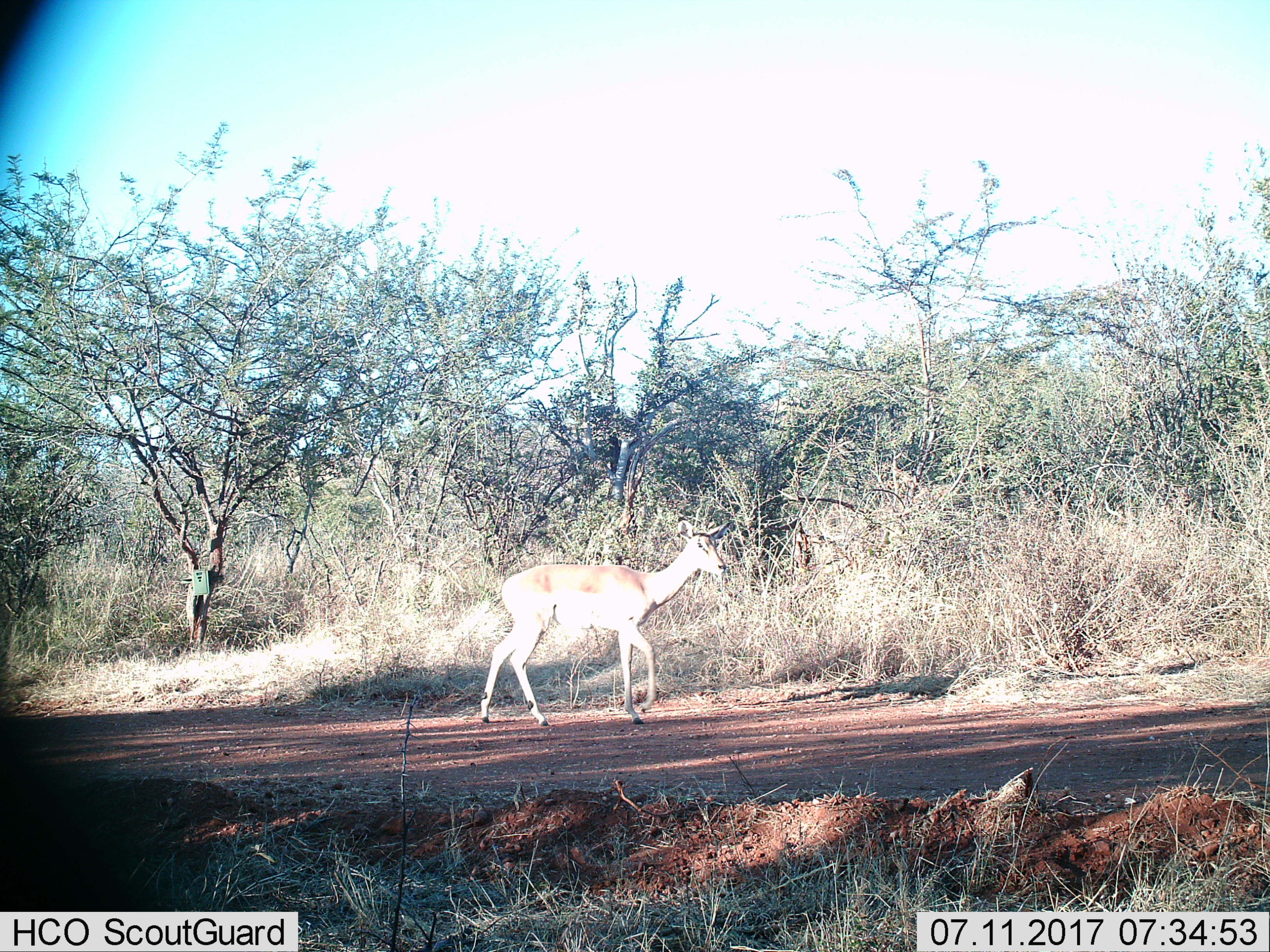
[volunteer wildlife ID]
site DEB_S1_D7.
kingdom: Animalia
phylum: Chordata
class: Mammalia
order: Artiodactyla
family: Bovidae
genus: Aepyceros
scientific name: Aepyceros melampus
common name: impala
Impala (Aepyceros melampus), count 1. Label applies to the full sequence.